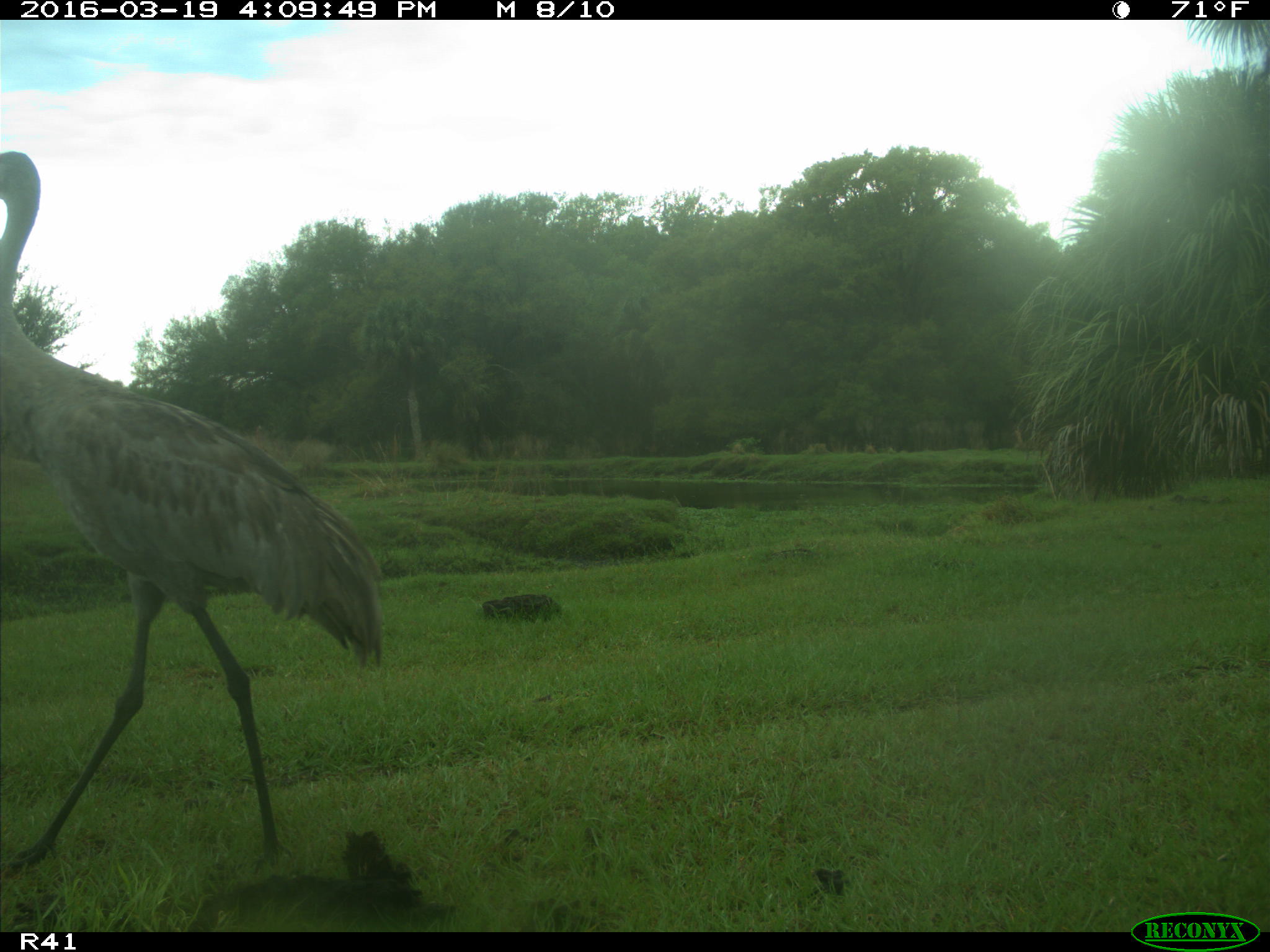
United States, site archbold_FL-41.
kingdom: Animalia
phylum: Chordata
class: Aves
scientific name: Aves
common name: birds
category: unidentified bird